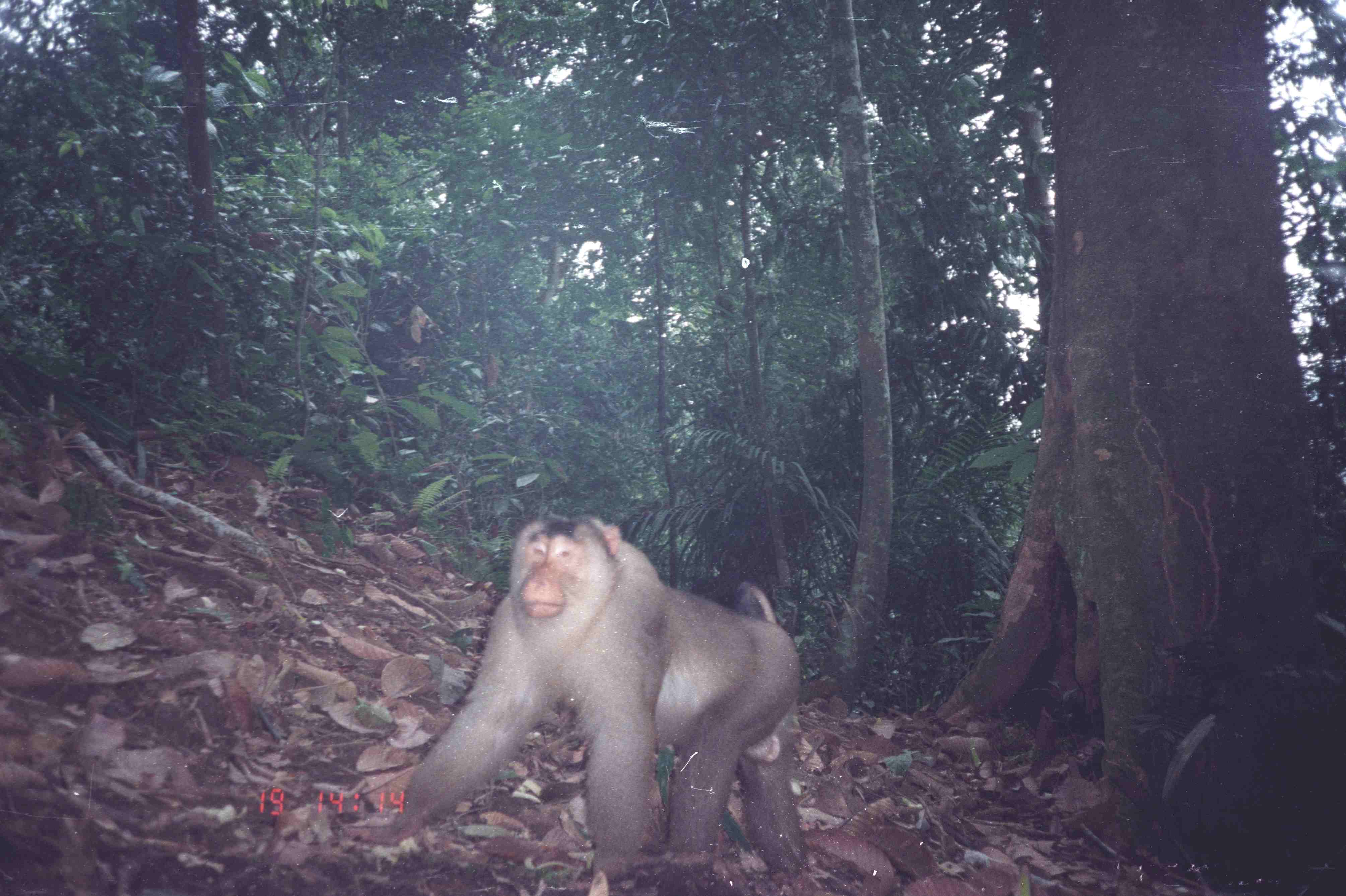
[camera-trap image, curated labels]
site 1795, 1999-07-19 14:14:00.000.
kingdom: Animalia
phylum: Chordata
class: Mammalia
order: Primates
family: Cercopithecidae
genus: Macaca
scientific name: Macaca nemestrina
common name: southern pig-tailed macaque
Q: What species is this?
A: Macaca nemestrina (southern pig-tailed macaque).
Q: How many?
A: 1.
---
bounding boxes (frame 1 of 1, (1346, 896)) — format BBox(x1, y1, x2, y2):
macaca nemestrina: BBox(339, 506, 813, 896)